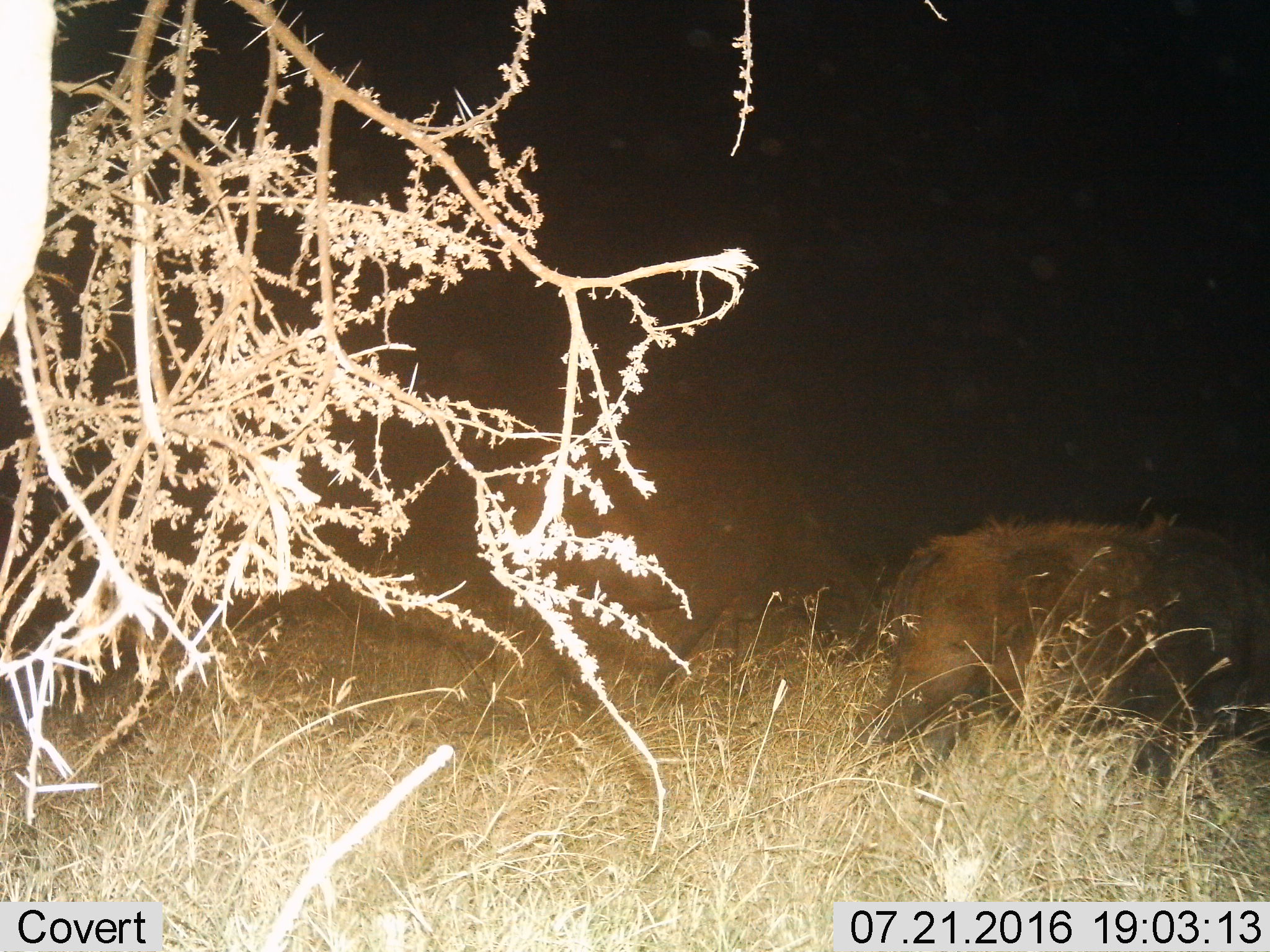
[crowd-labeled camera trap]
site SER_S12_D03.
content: unidentified animal